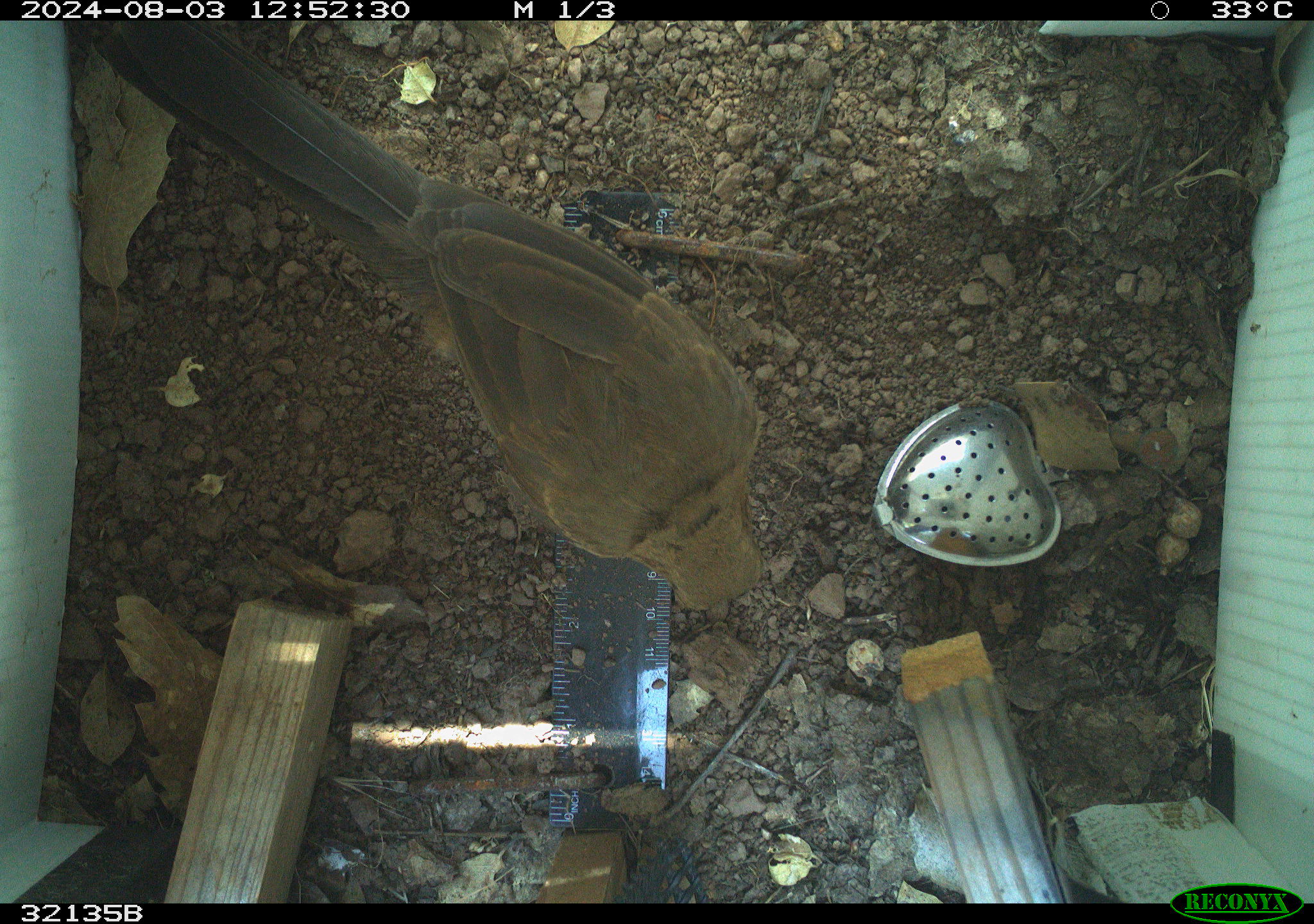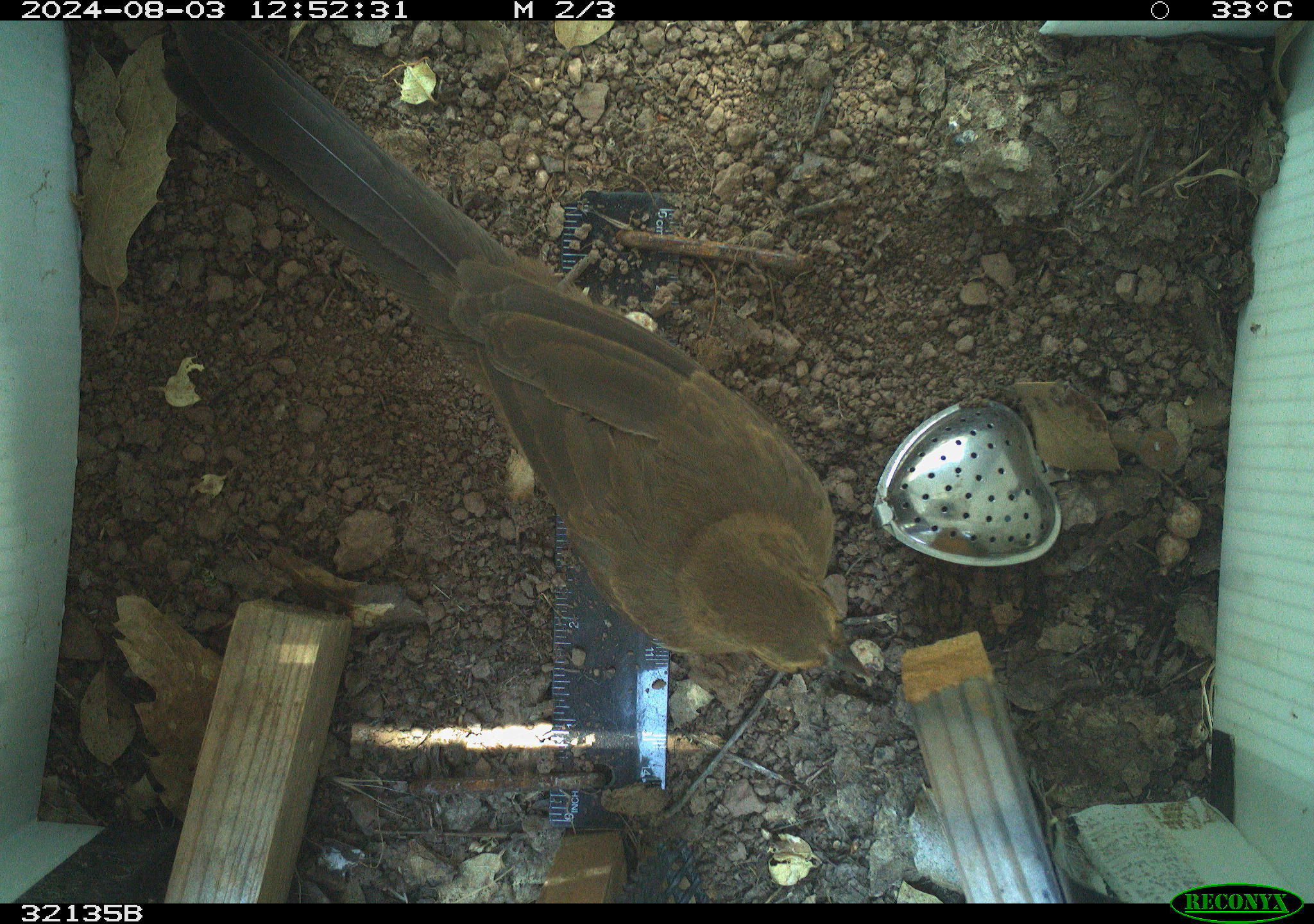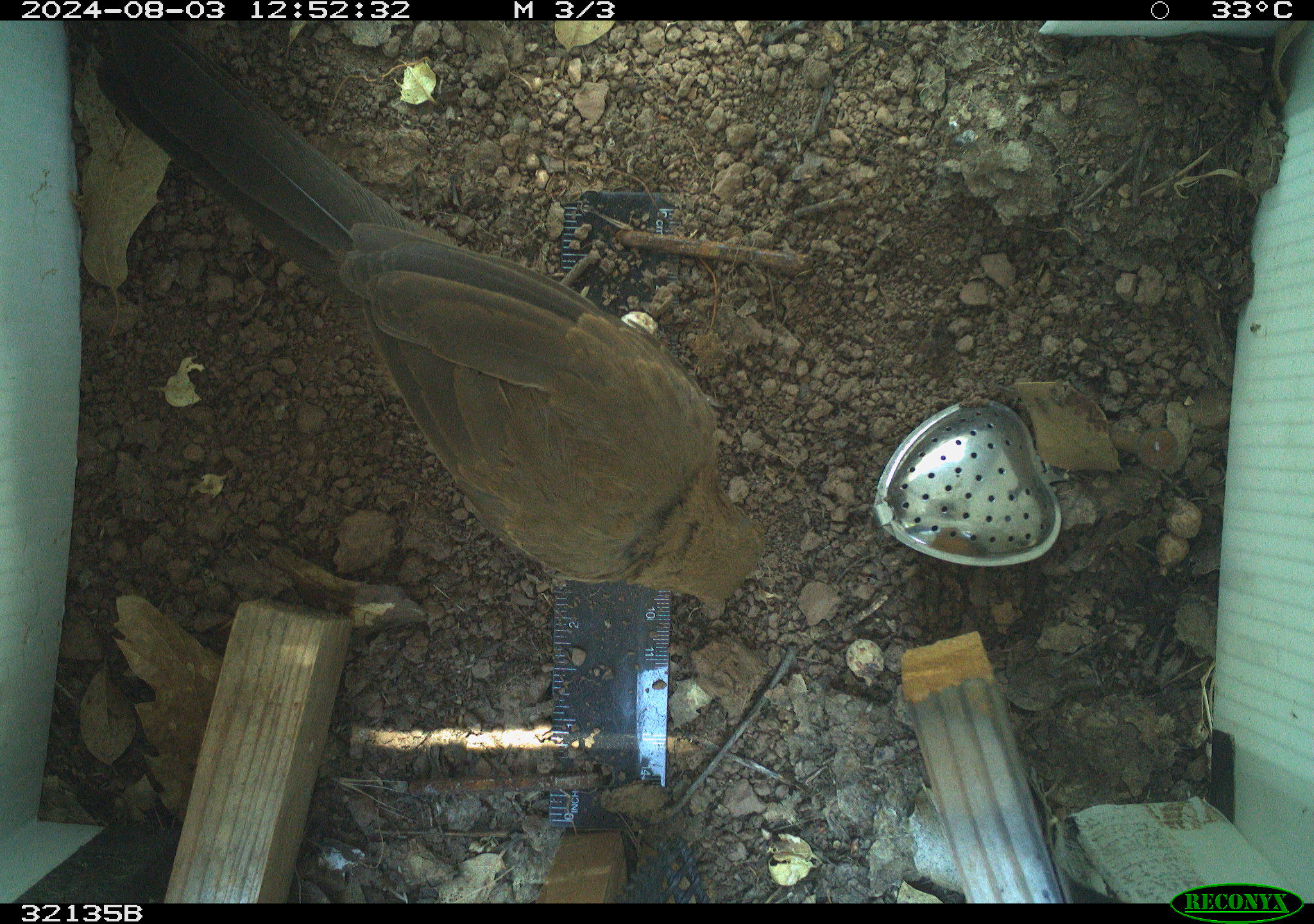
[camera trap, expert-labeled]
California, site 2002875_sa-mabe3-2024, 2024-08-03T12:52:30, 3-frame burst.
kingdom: Animalia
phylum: Chordata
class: Aves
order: Passeriformes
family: Passerellidae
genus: Melozone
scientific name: Melozone crissalis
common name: california towhee